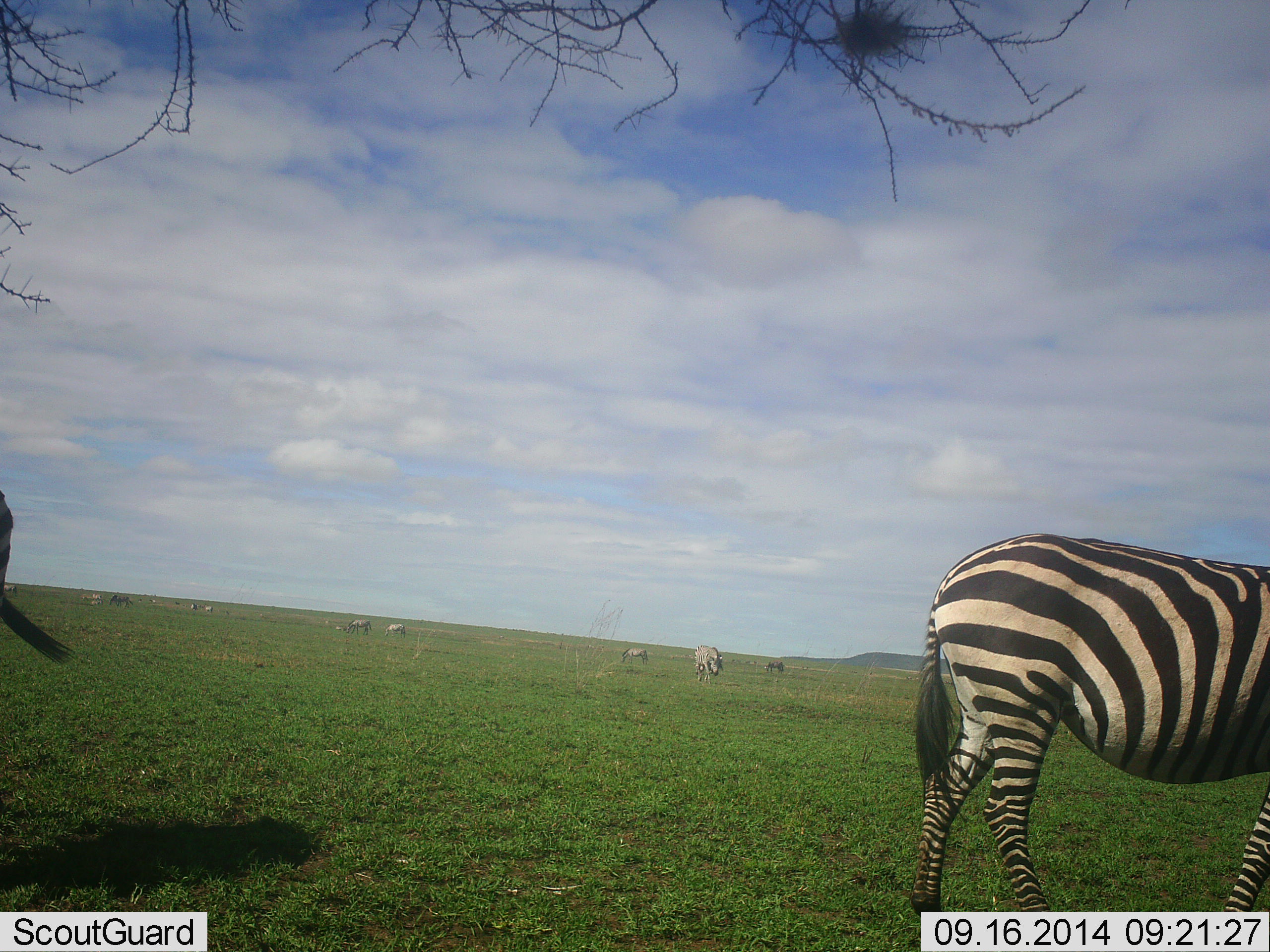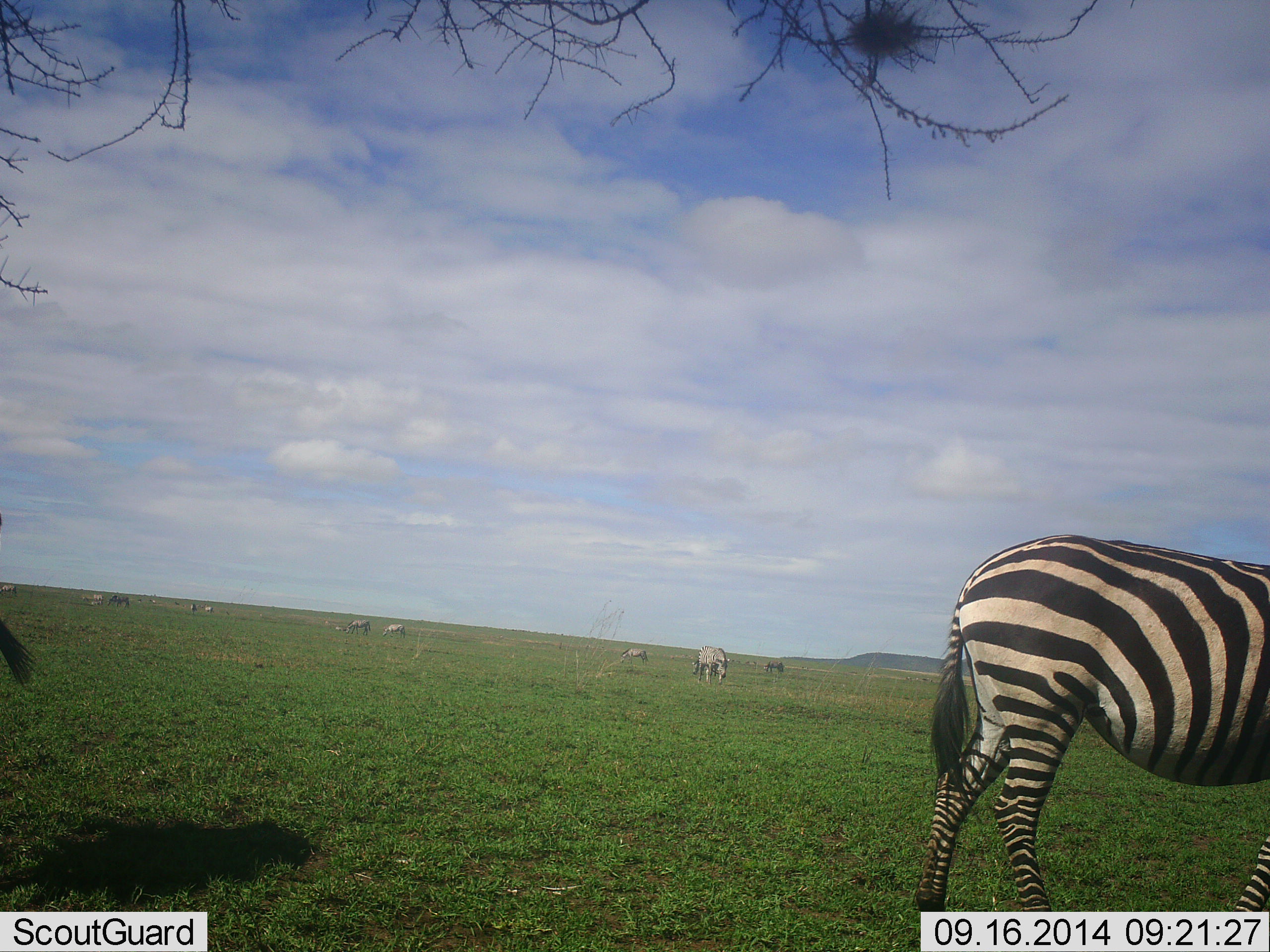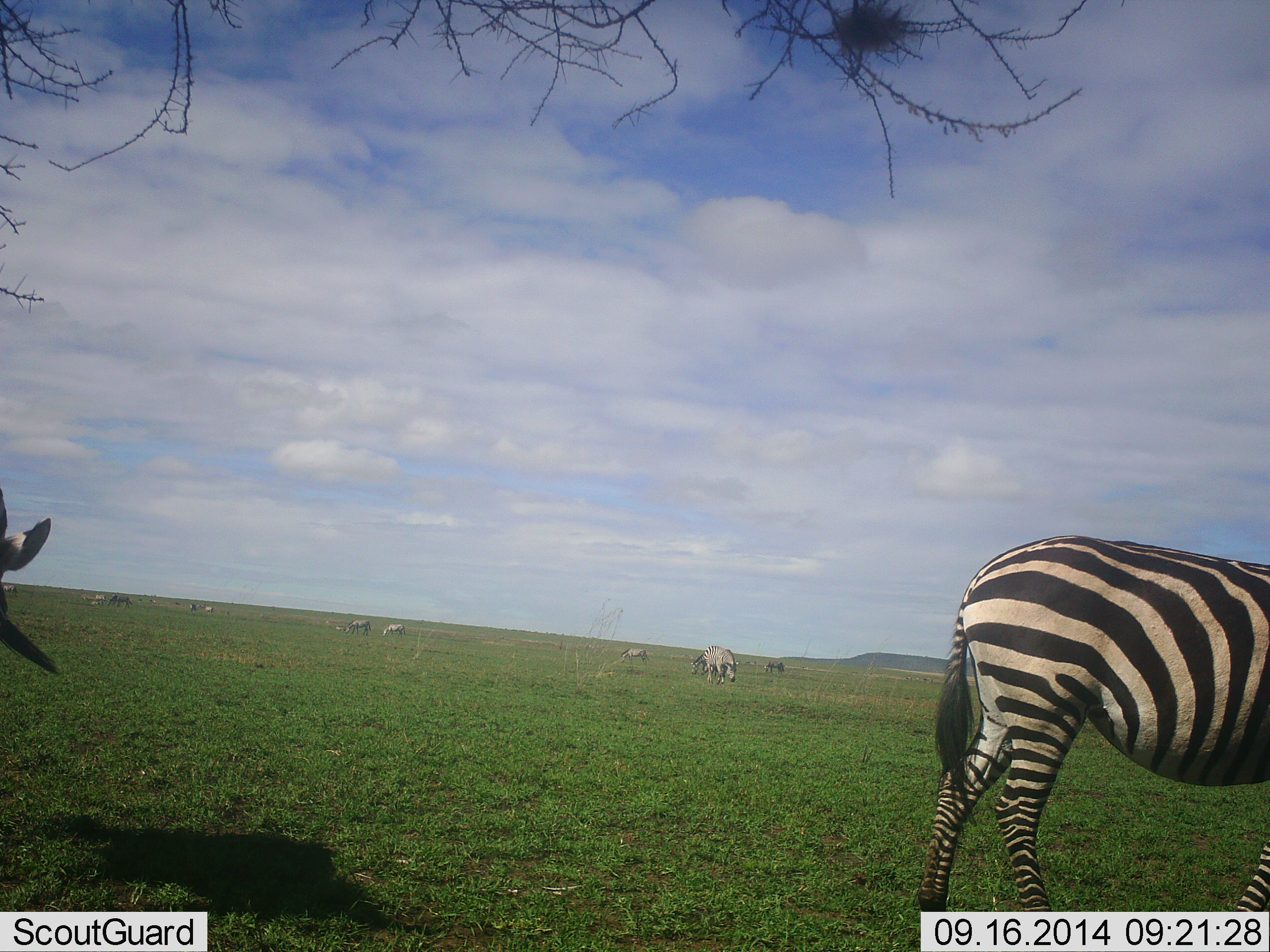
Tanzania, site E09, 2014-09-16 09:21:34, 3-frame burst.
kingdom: Animalia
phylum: Chordata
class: Mammalia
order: Perissodactyla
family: Equidae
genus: Equus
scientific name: Equus quagga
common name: plains zebra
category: zebra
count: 6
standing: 75%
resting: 0%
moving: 8%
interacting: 0%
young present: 0%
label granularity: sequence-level